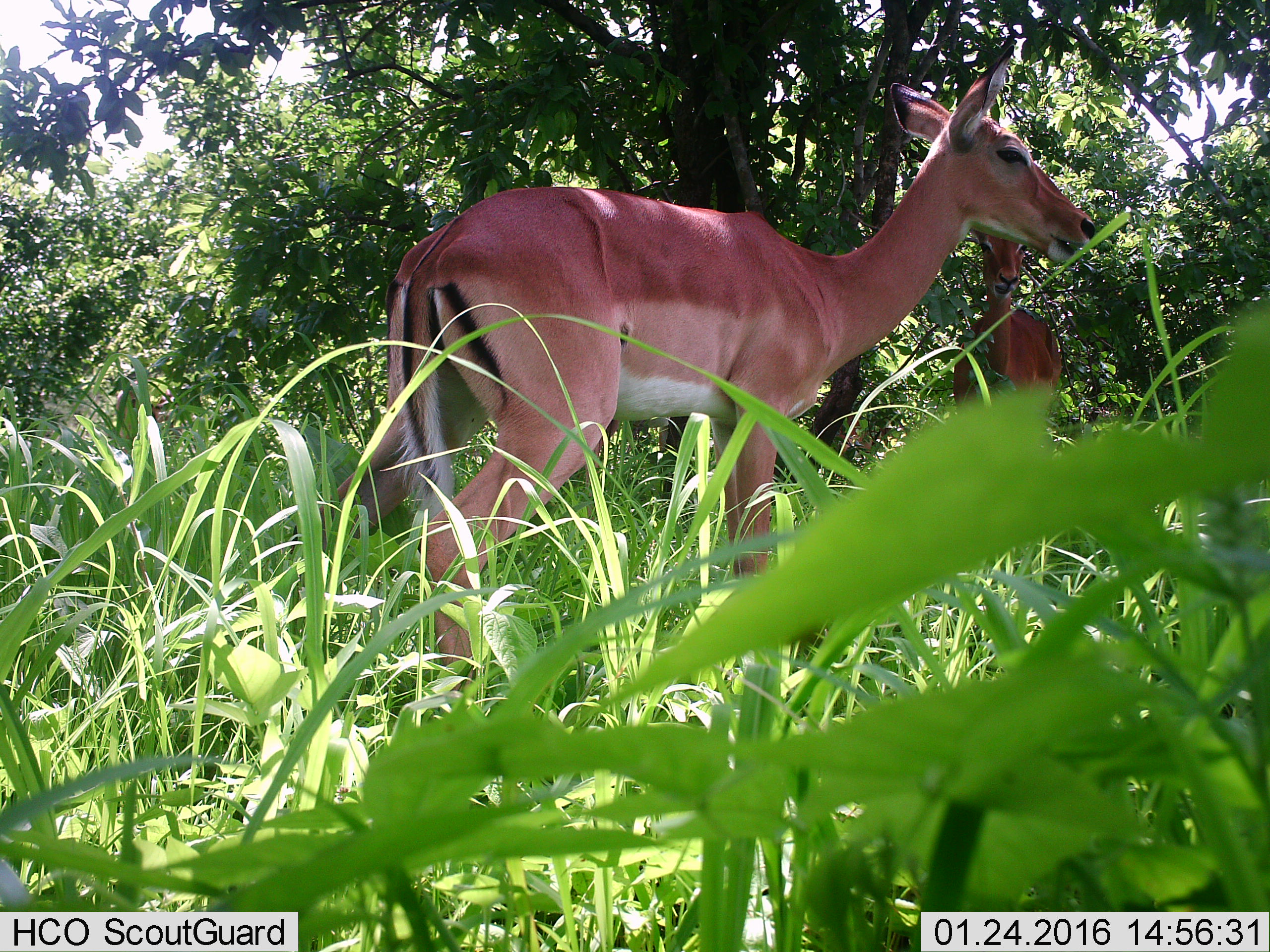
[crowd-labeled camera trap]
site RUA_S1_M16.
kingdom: Animalia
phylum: Chordata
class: Mammalia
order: Artiodactyla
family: Bovidae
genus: Aepyceros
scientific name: Aepyceros melampus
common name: impala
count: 2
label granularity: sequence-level